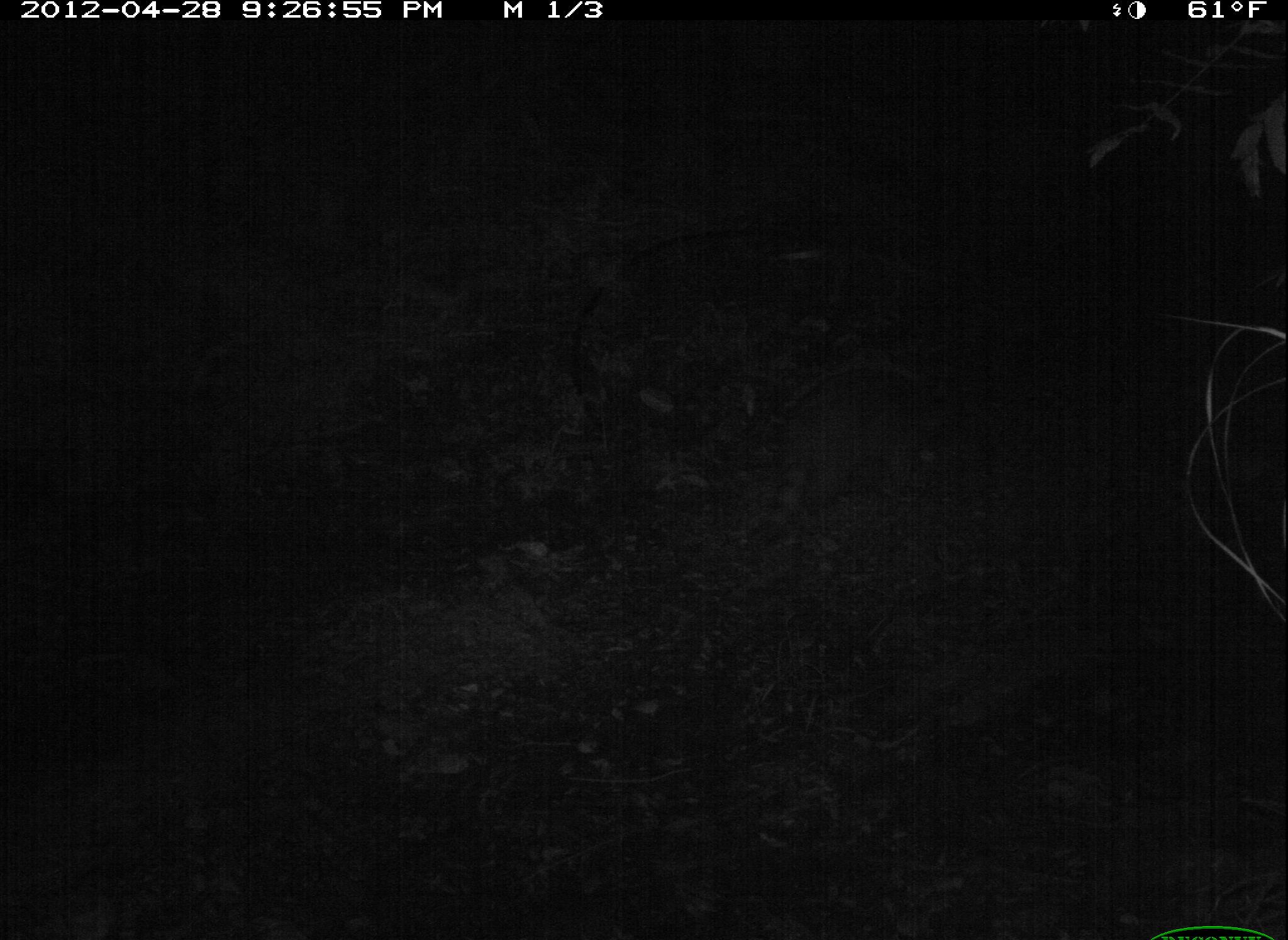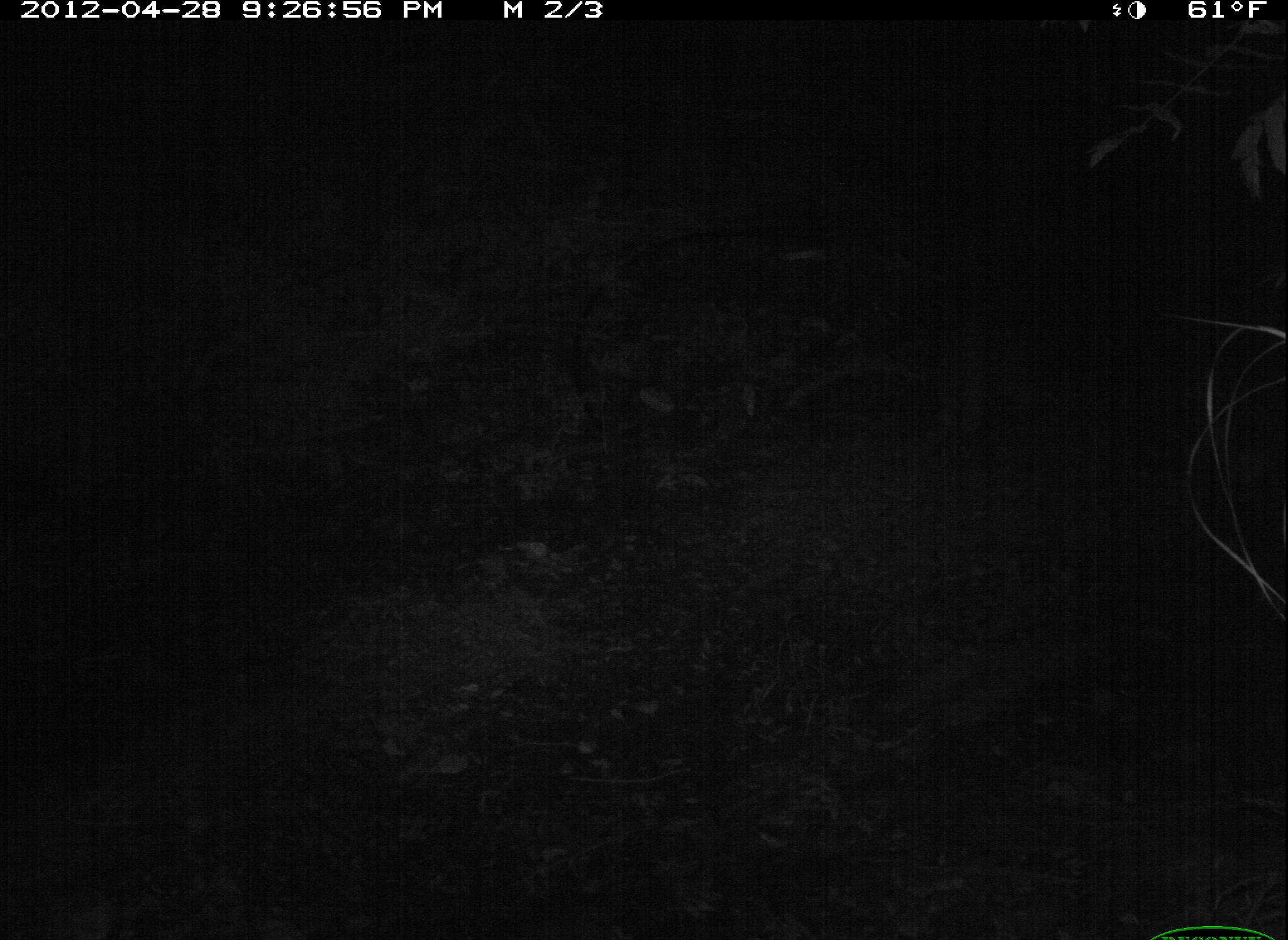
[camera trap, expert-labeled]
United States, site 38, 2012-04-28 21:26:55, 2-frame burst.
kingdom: Animalia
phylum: Chordata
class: Mammalia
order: Carnivora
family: Procyonidae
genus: Procyon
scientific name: Procyon lotor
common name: raccoon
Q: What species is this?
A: Raccoon (Procyon lotor).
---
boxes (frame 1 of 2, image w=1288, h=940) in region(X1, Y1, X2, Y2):
raccoon: region(733, 356, 953, 562)